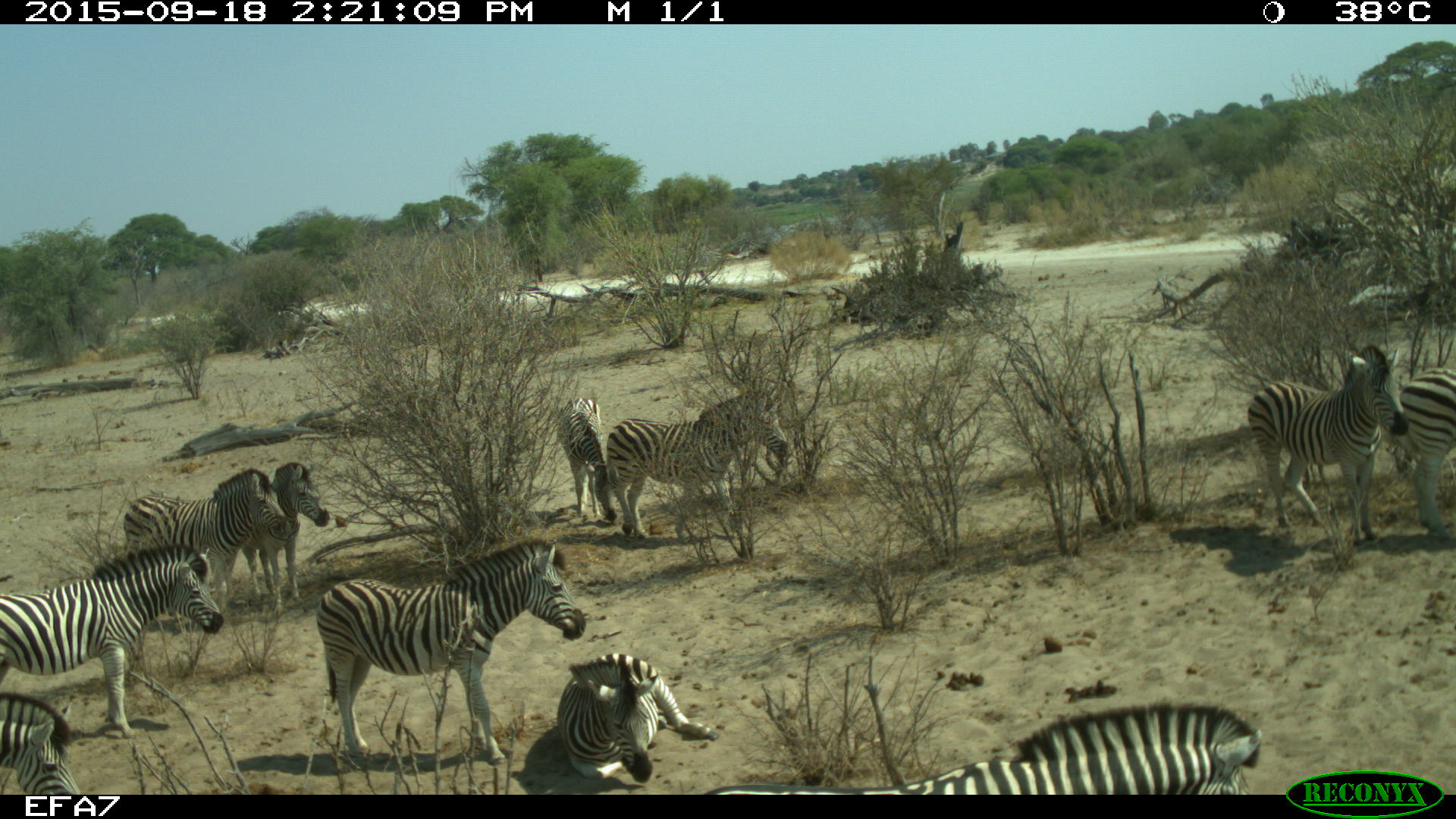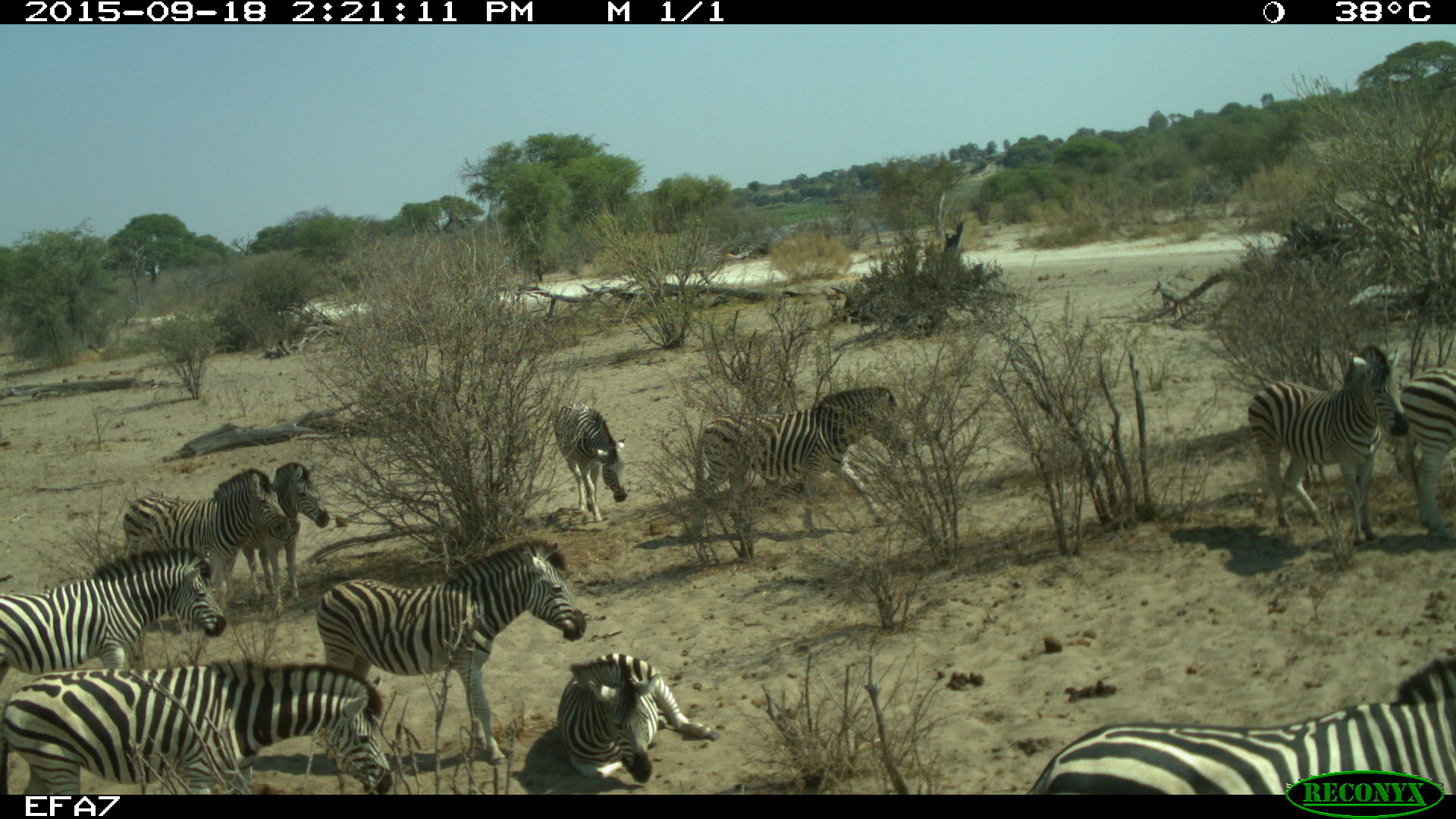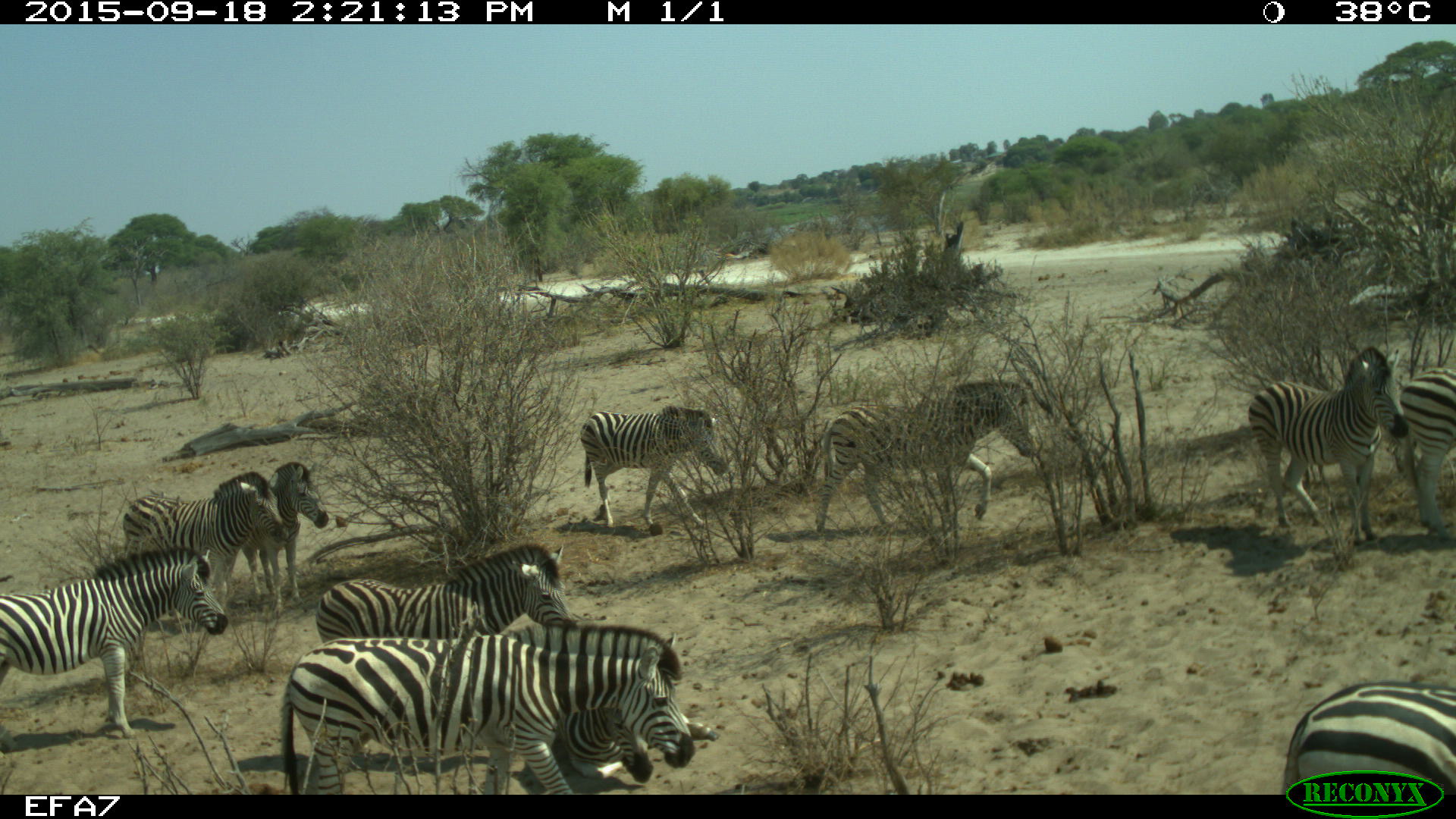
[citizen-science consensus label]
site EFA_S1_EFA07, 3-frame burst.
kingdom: Animalia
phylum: Chordata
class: Mammalia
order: Perissodactyla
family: Equidae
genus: Equus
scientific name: Equus quagga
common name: plains zebra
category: zebraplains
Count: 11-50.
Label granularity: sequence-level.